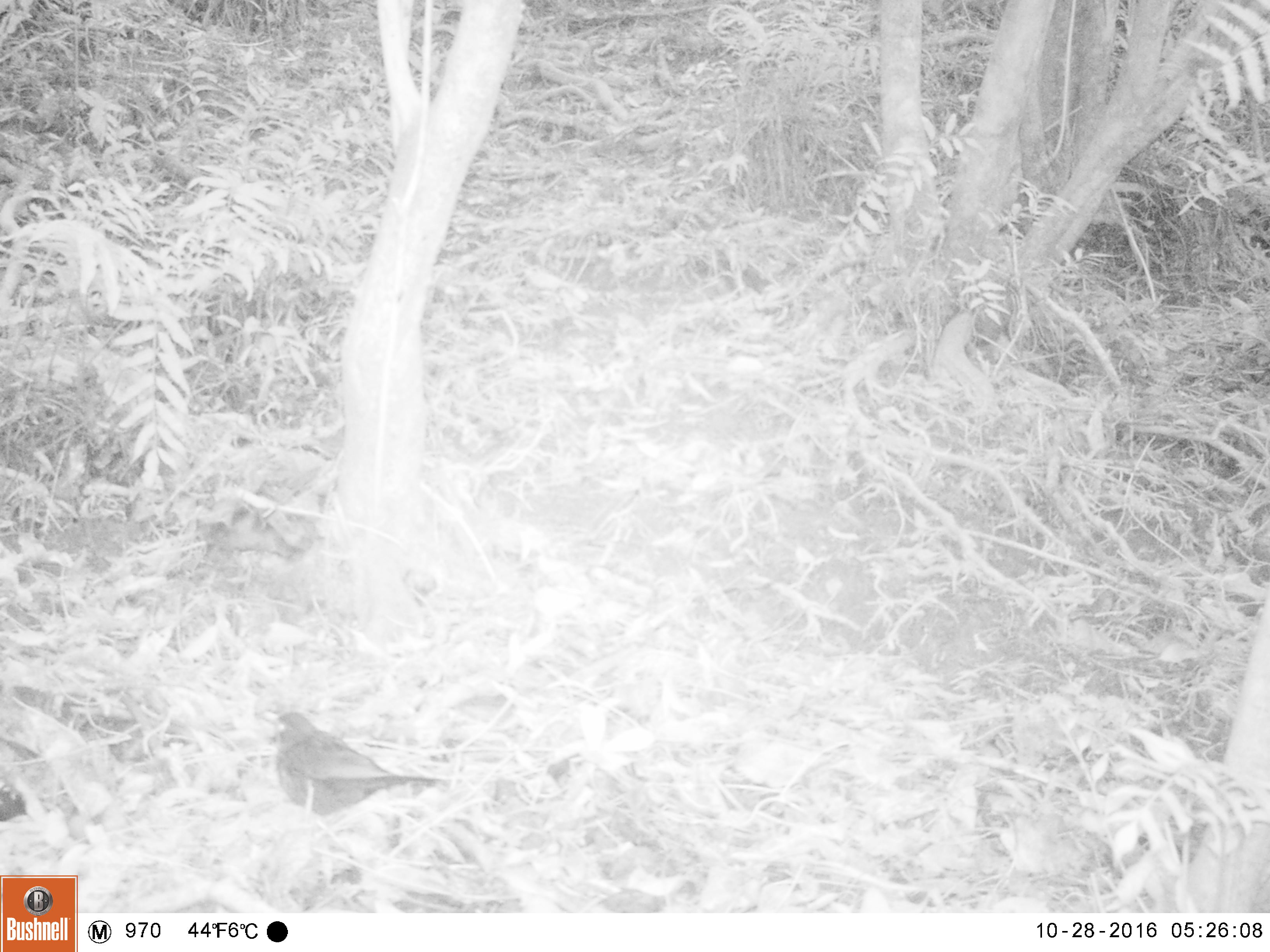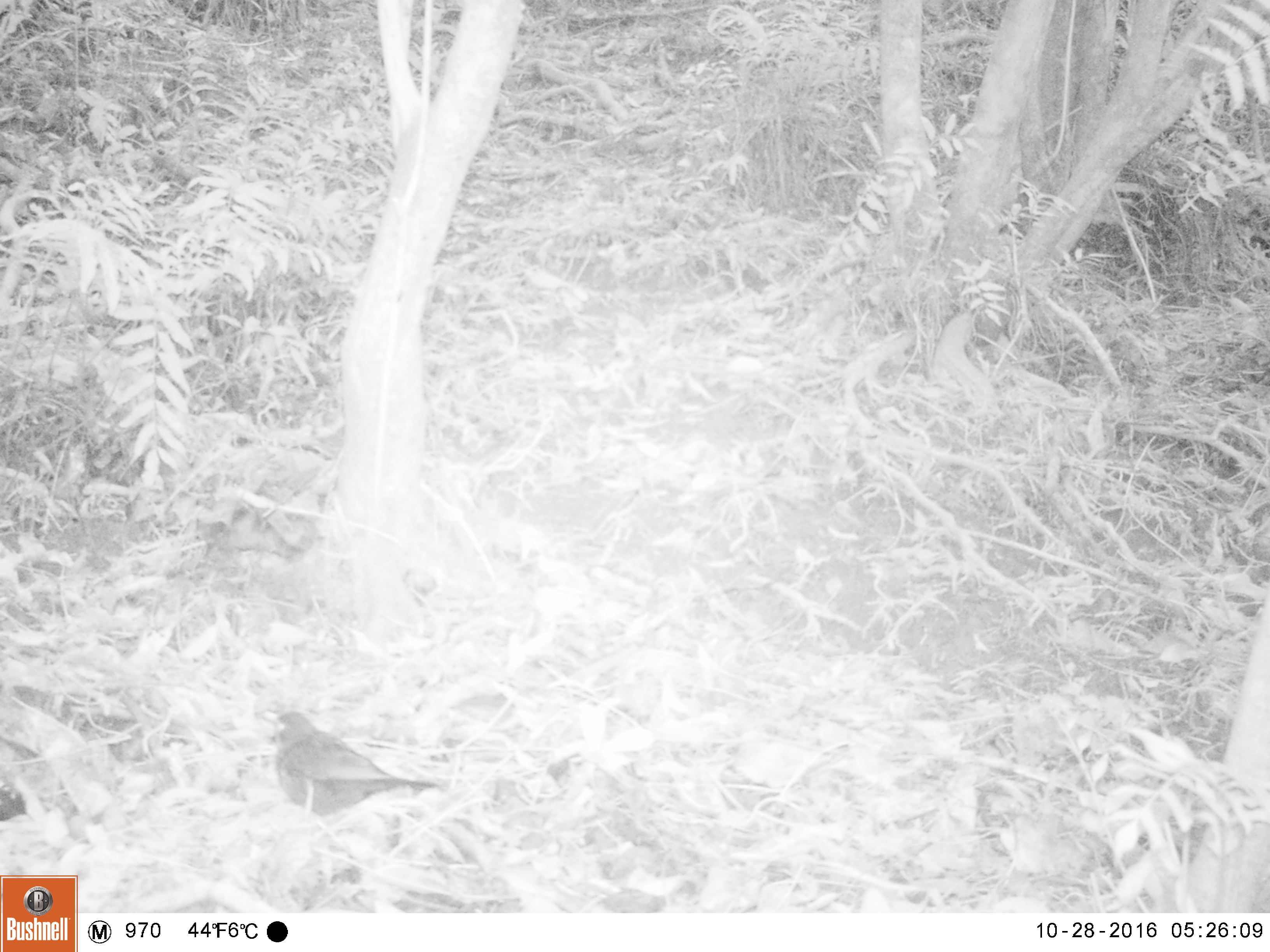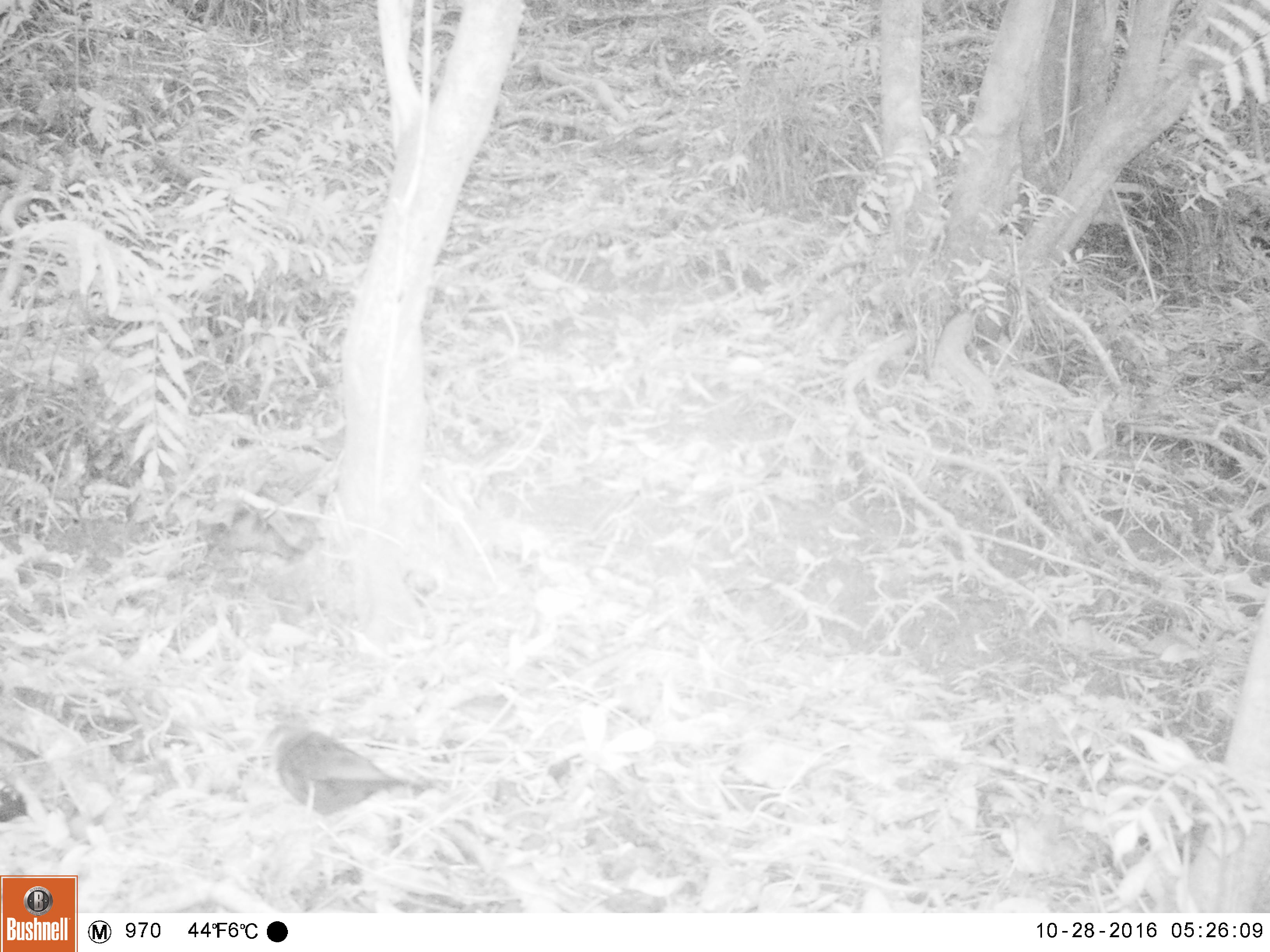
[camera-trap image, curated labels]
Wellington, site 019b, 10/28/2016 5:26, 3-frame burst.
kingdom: Animalia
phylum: Chordata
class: Aves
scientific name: Aves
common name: bird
Bird (Aves).